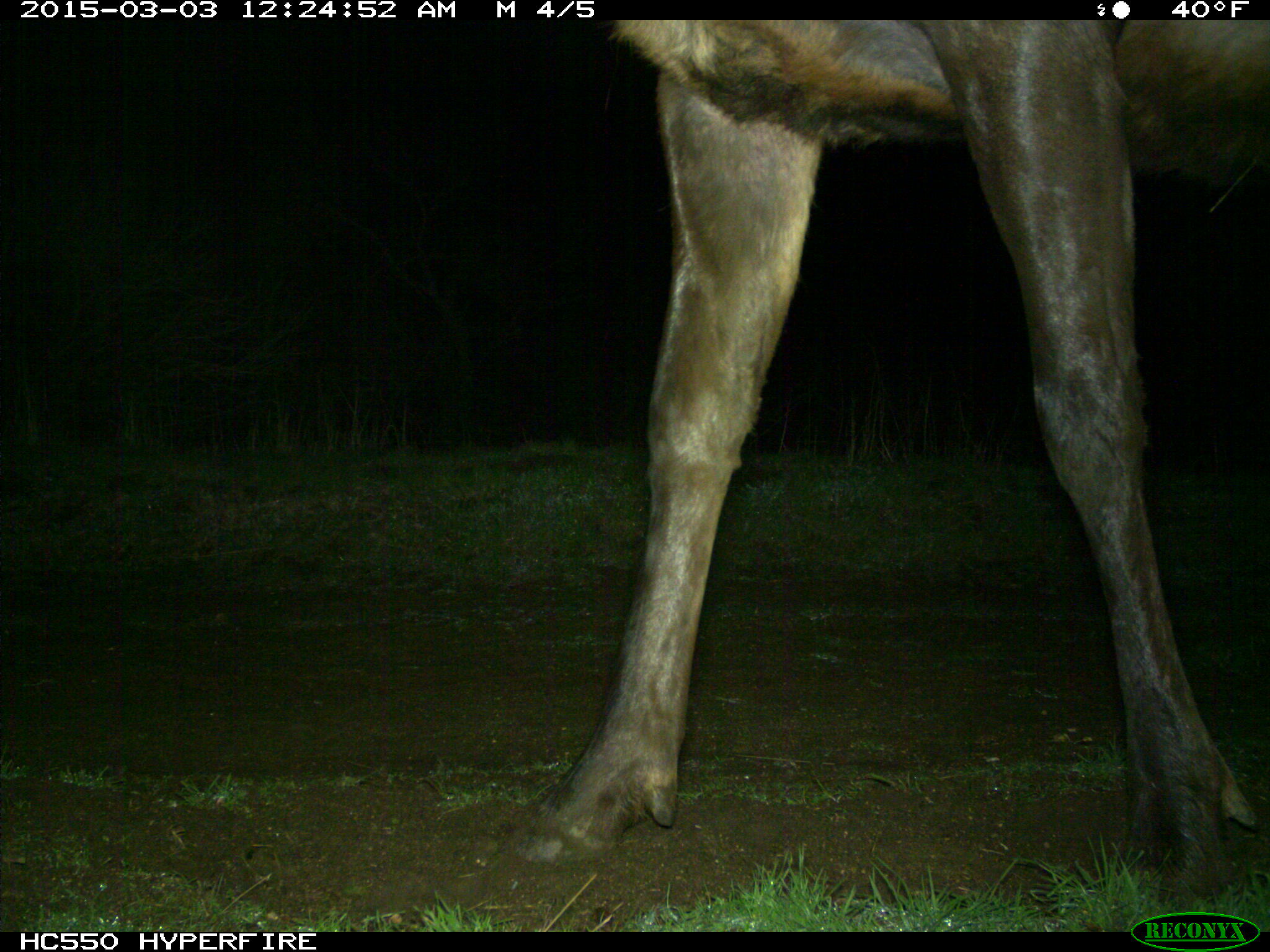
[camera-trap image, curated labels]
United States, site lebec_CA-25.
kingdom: Animalia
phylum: Chordata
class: Mammalia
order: Artiodactyla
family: Cervidae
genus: Cervus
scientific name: Cervus canadensis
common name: elk